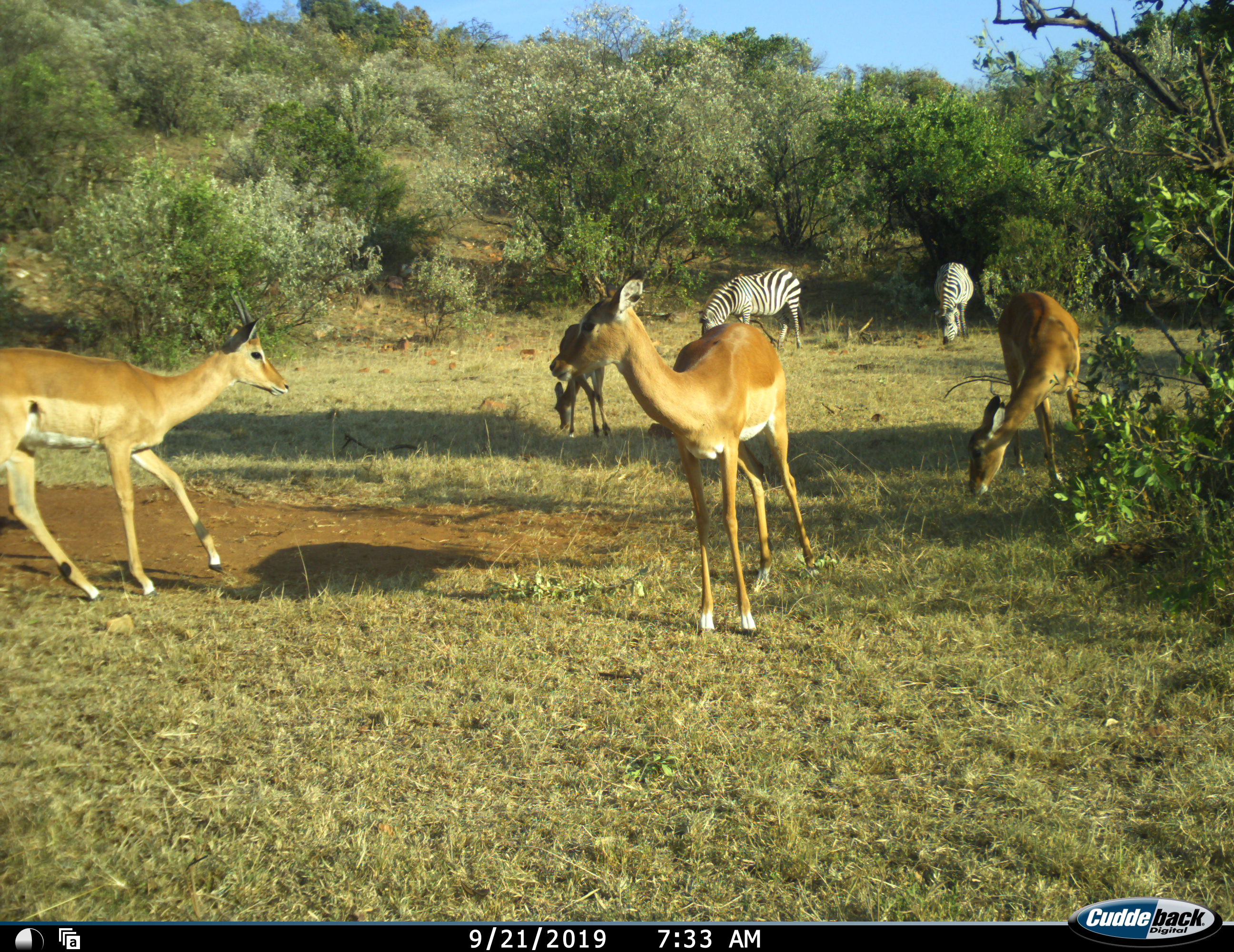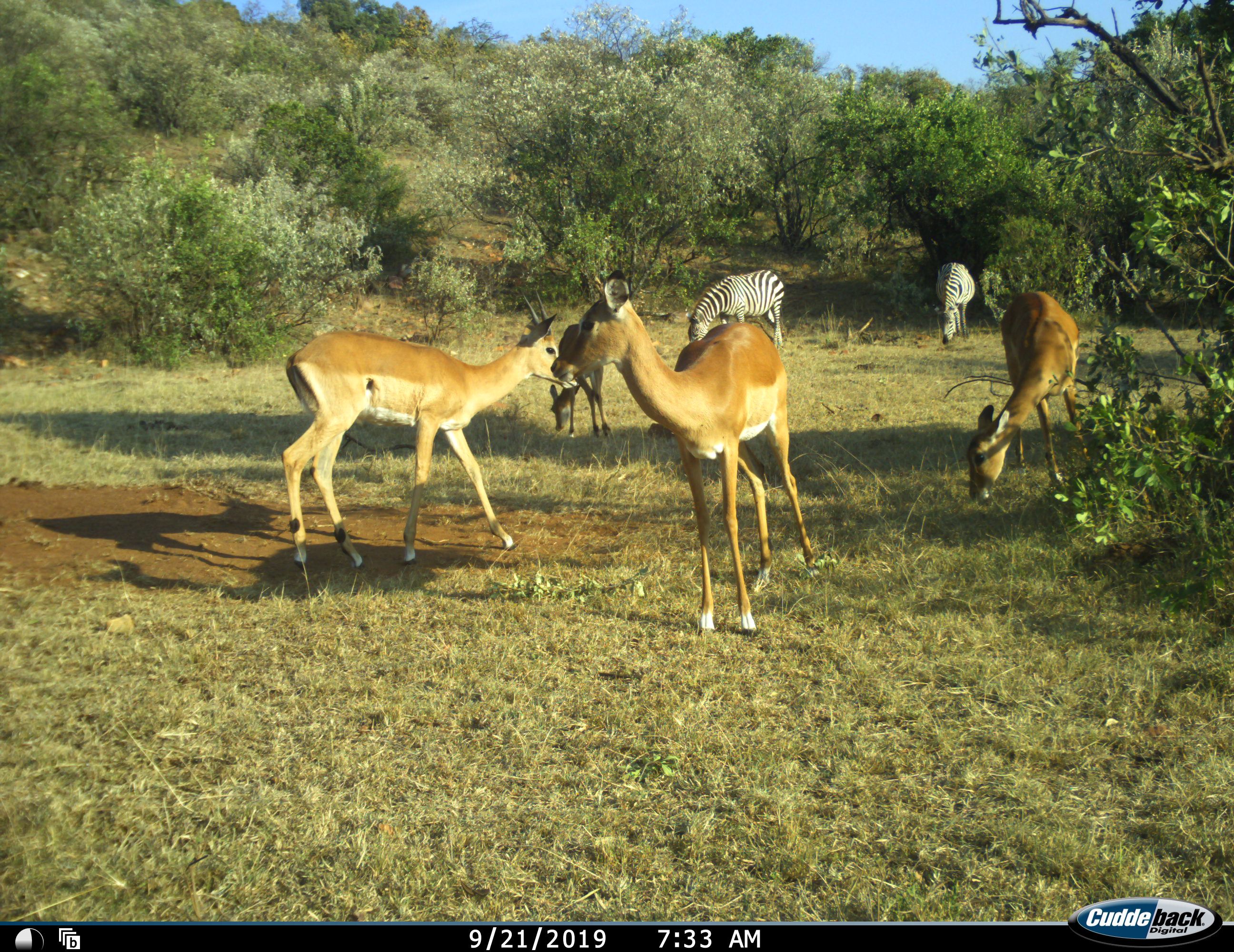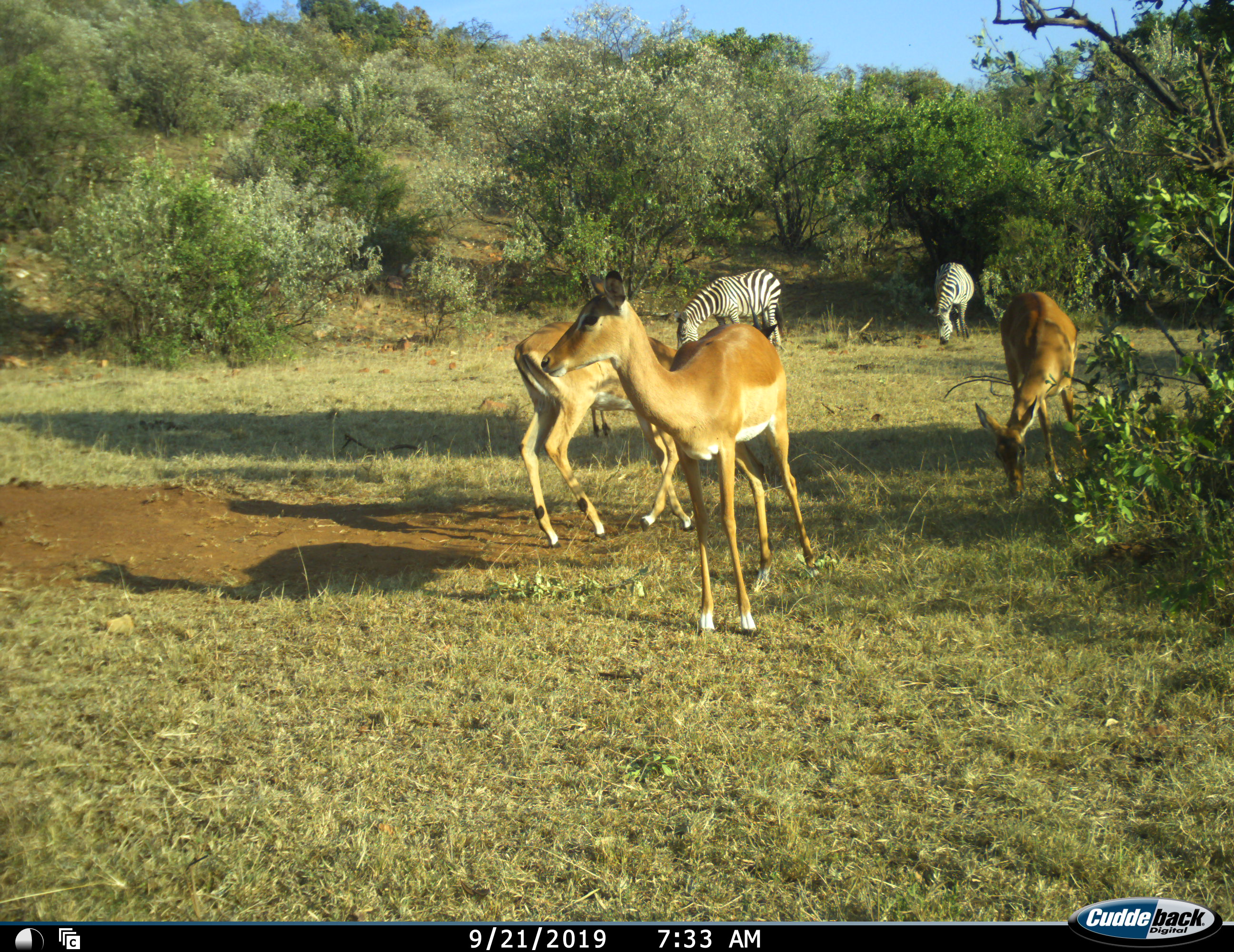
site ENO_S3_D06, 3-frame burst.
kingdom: Animalia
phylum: Chordata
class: Mammalia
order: Artiodactyla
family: Bovidae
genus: Aepyceros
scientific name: Aepyceros melampus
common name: impala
Impala (Aepyceros melampus), count 4. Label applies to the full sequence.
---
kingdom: Animalia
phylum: Chordata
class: Mammalia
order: Perissodactyla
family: Equidae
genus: Equus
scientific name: Equus quagga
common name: plains zebra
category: zebraplains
Zebraplains (plains zebra) (Equus quagga), count 2. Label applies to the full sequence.